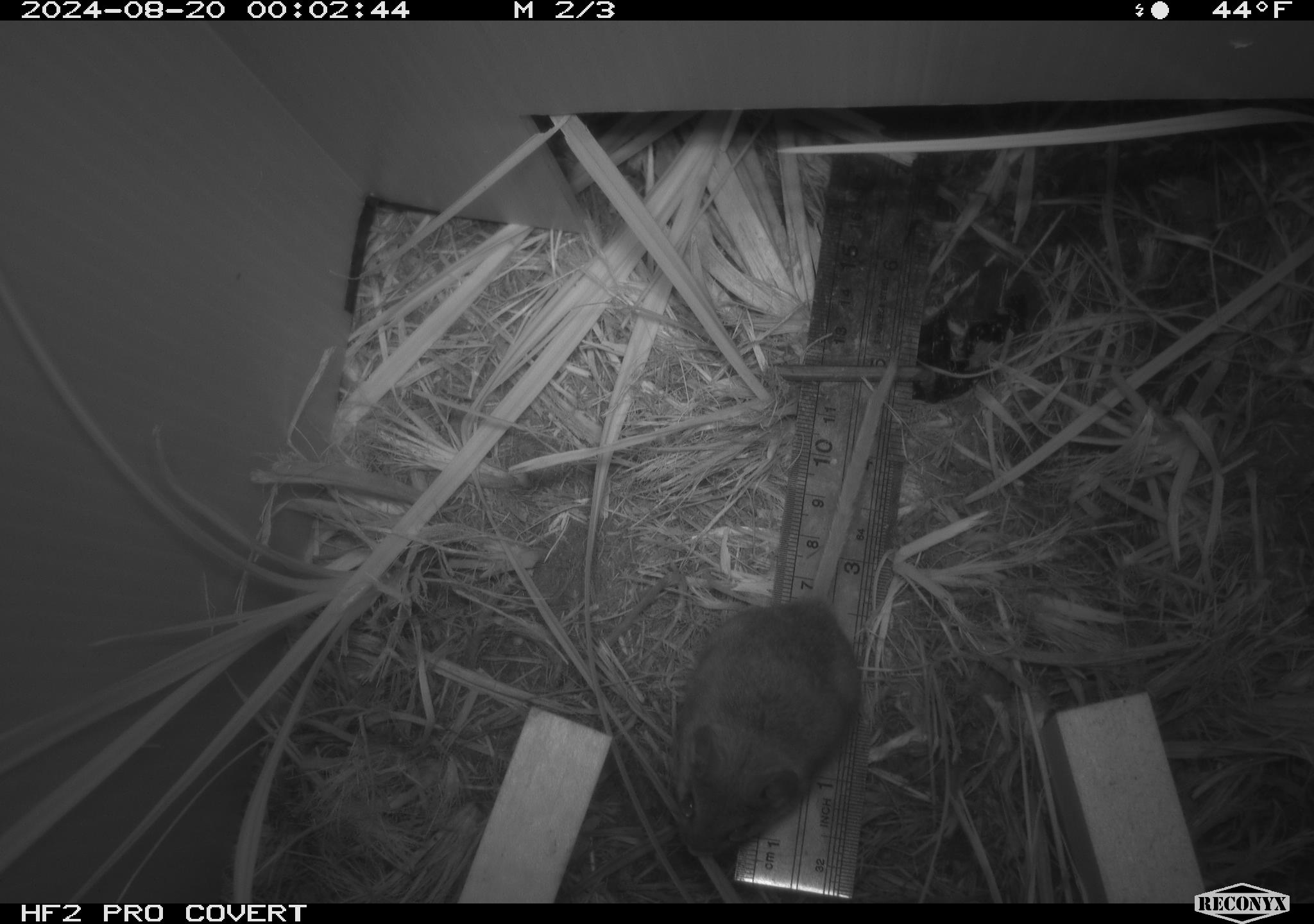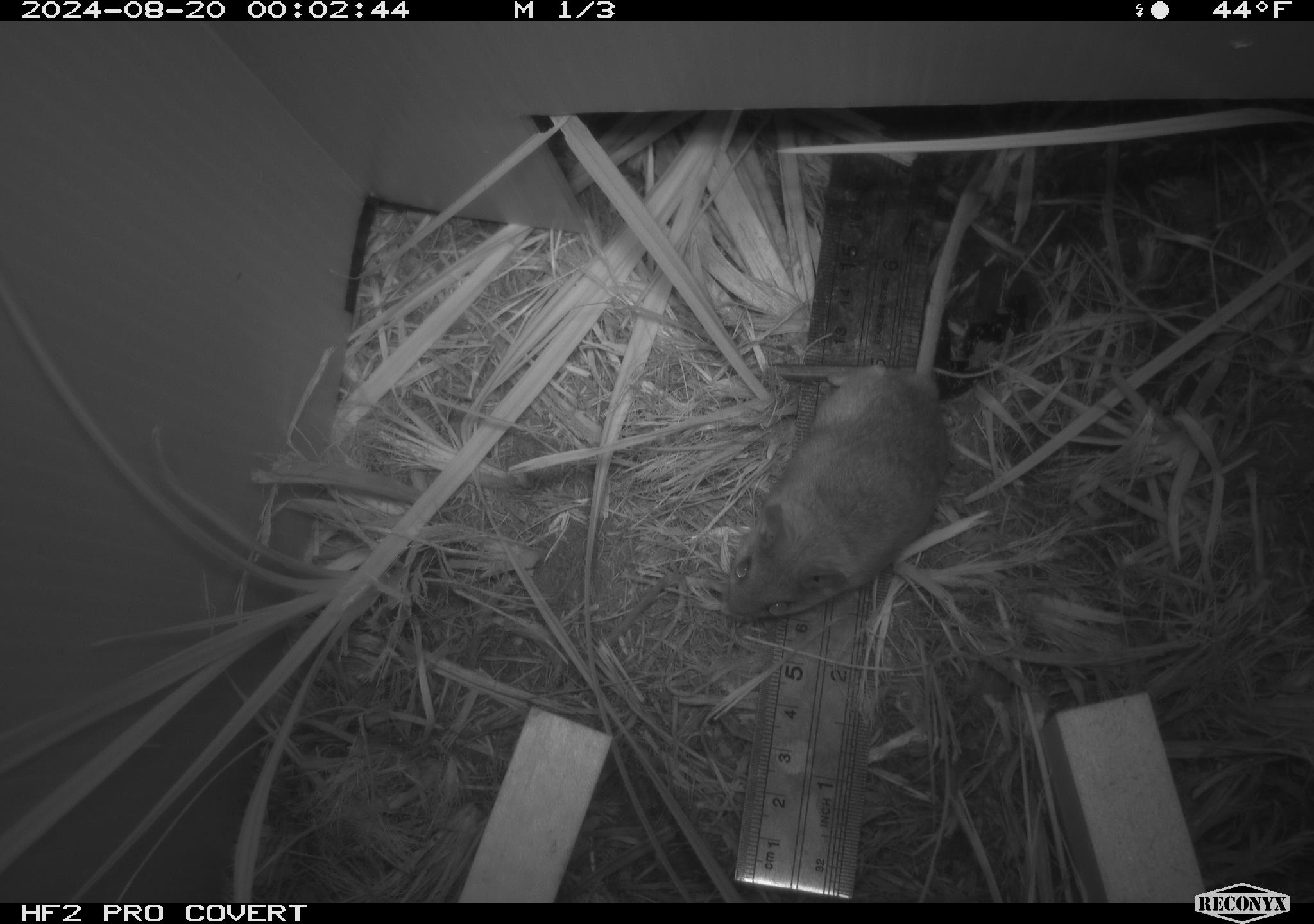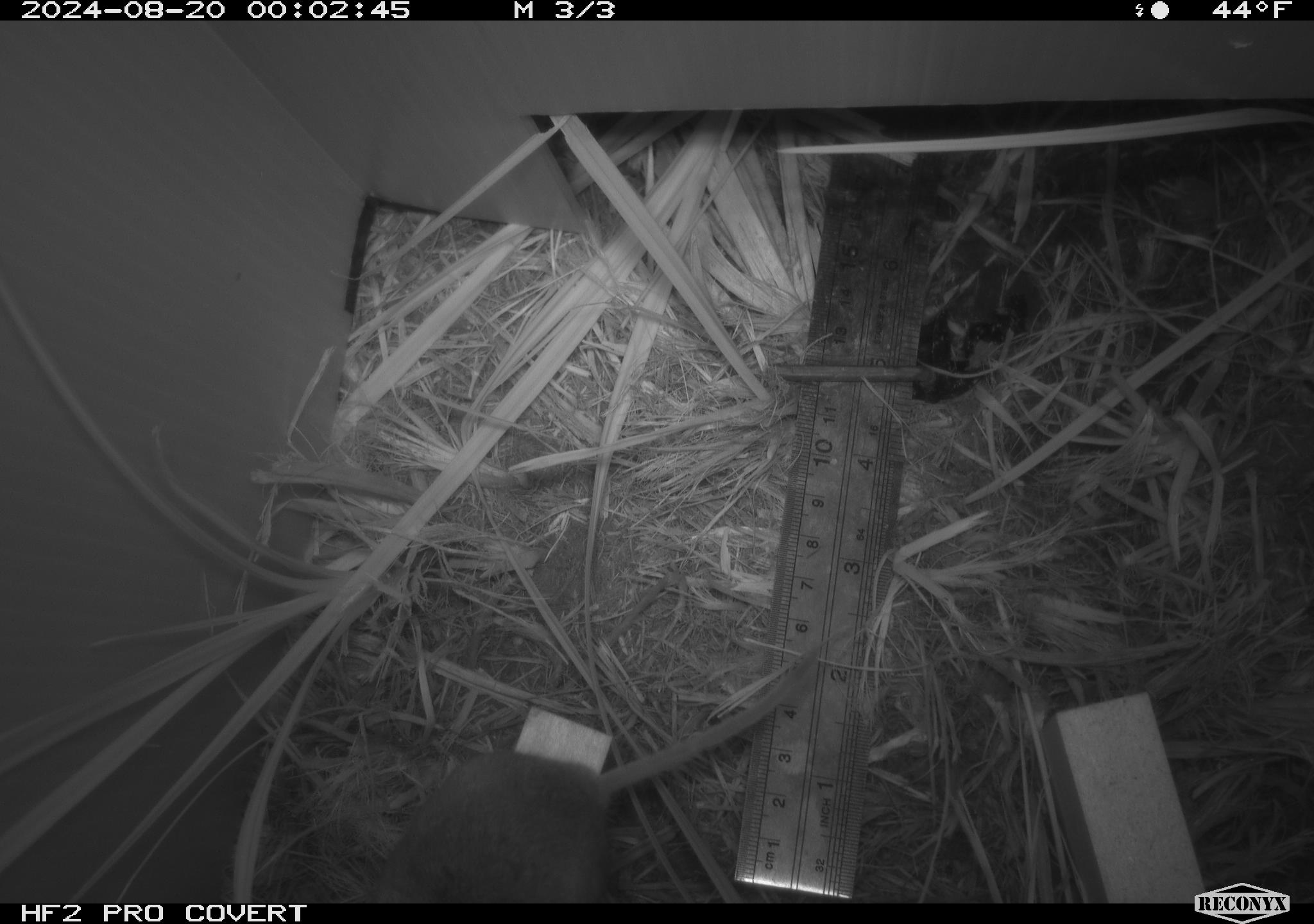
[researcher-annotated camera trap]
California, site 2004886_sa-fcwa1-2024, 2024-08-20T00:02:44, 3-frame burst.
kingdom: Animalia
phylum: Chordata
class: Mammalia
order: Rodentia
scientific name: Rodentia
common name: mouse species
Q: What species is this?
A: Mouse species (Rodentia).